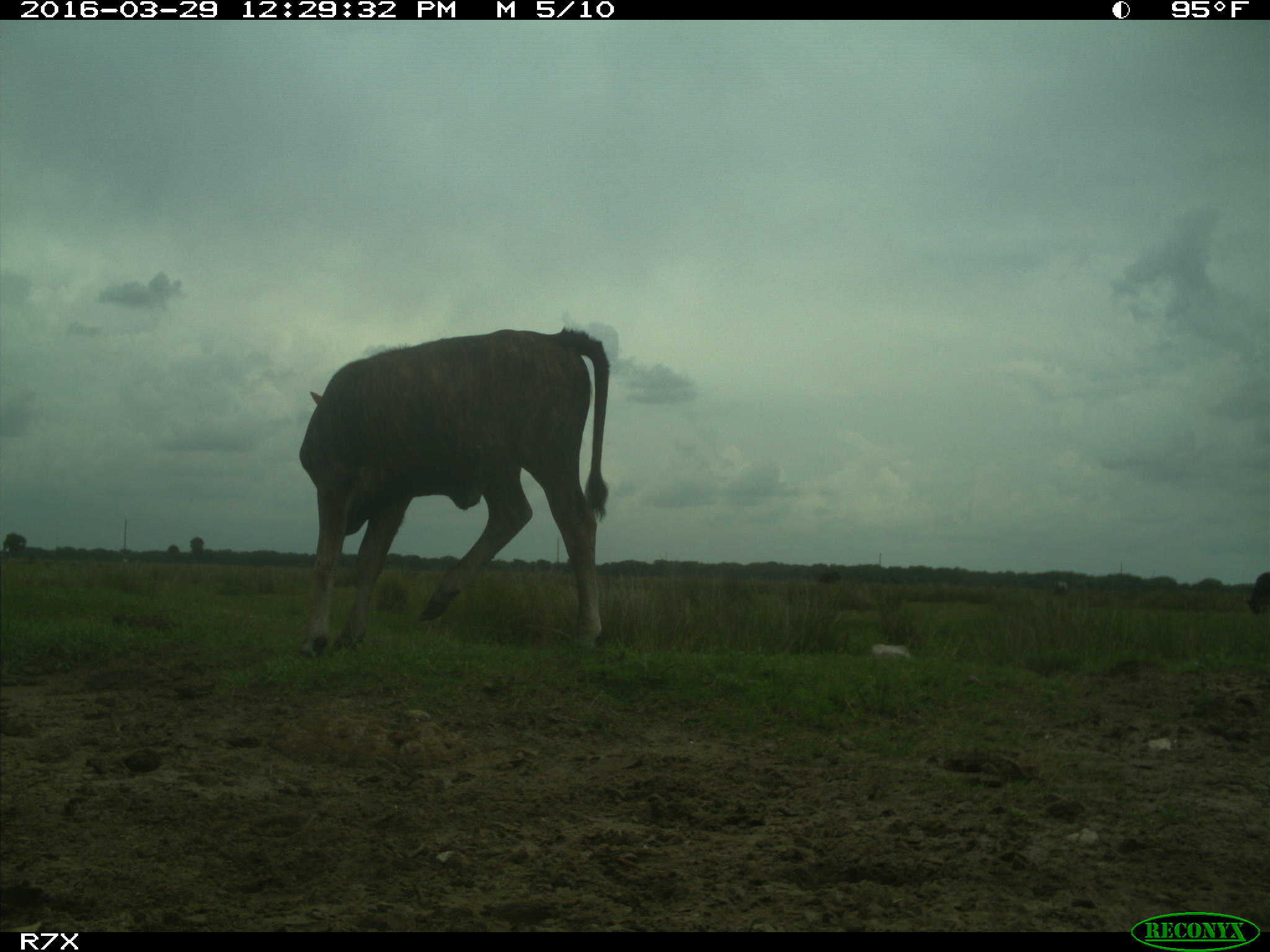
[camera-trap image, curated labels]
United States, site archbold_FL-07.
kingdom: Animalia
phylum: Chordata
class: Mammalia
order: Artiodactyla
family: Bovidae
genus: Bos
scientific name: Bos taurus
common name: domestic cow